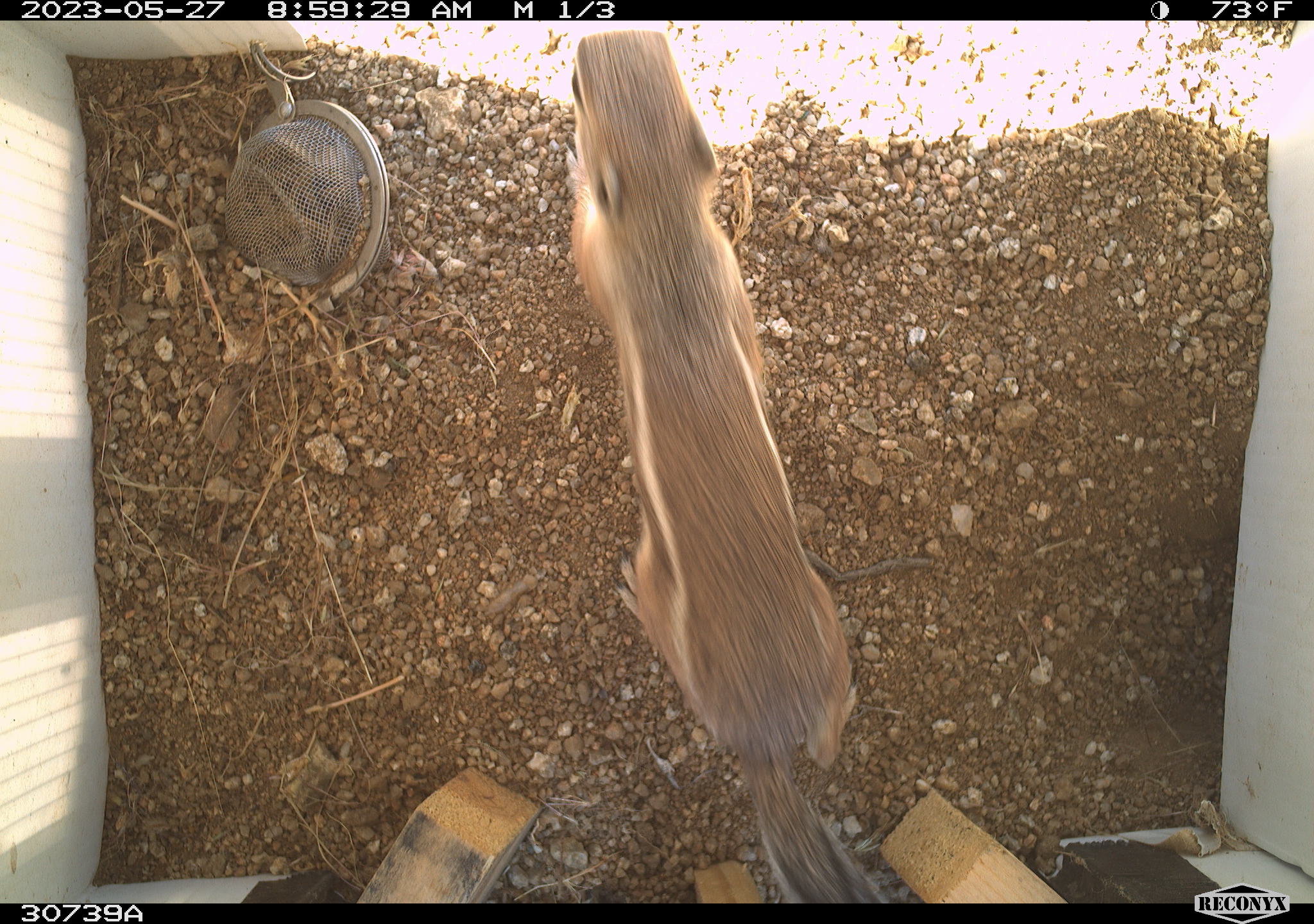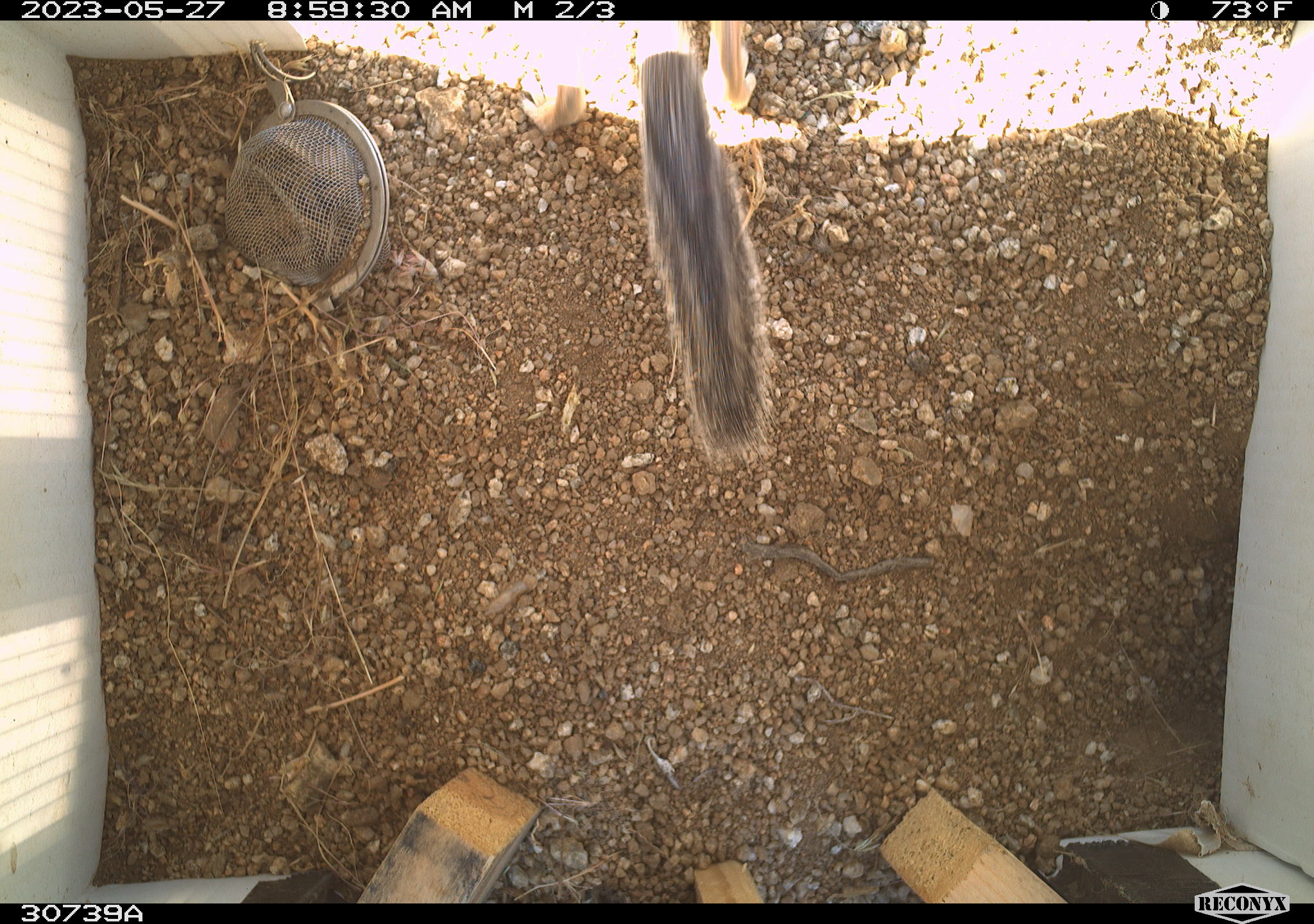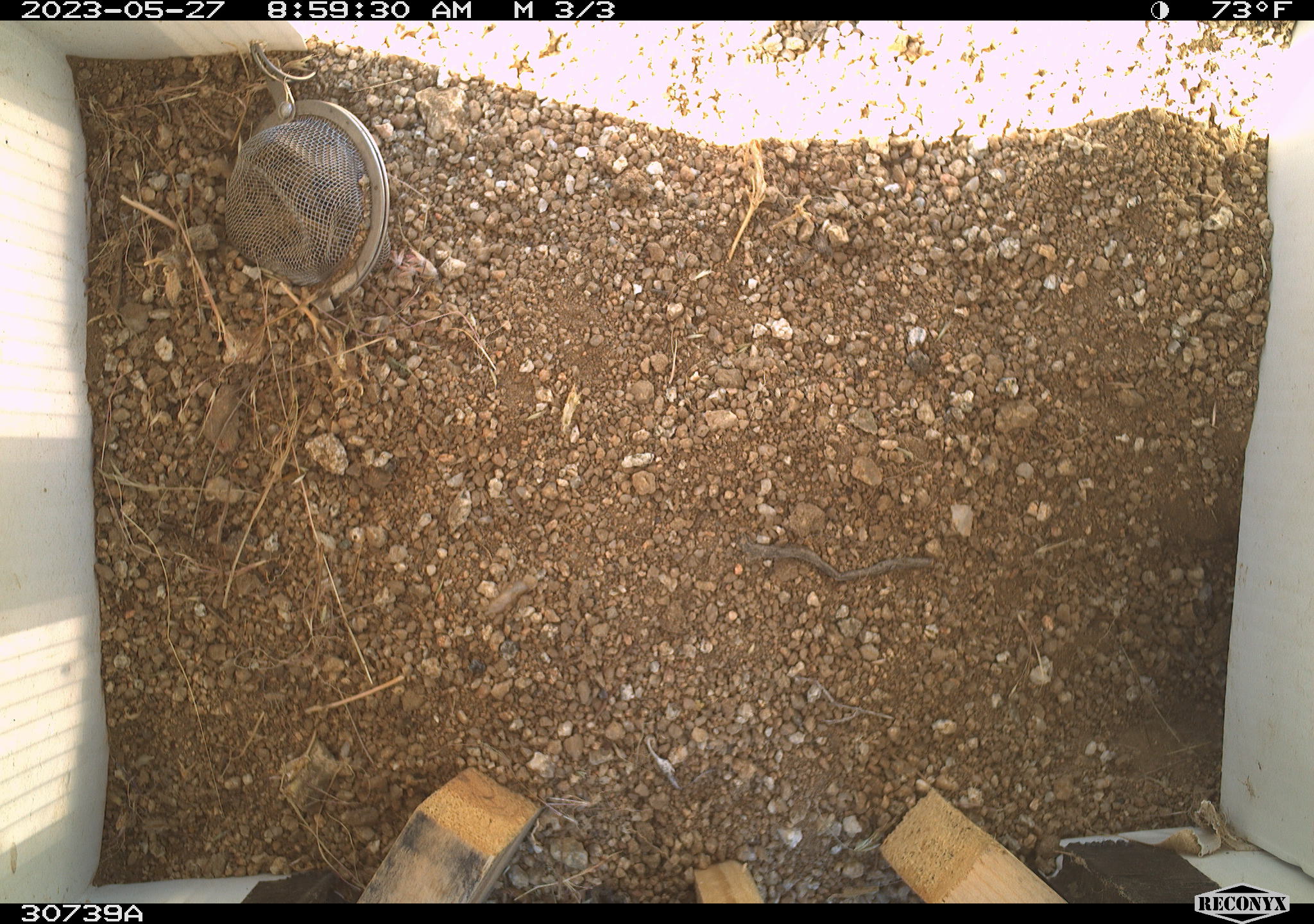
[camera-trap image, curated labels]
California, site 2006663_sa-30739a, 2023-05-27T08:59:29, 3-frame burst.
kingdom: Animalia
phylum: Chordata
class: Mammalia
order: Rodentia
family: Sciuridae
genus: Ammospermophilus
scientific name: Ammospermophilus leucurus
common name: white-tailed antelope squirrel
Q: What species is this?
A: White-tailed antelope squirrel (Ammospermophilus leucurus).